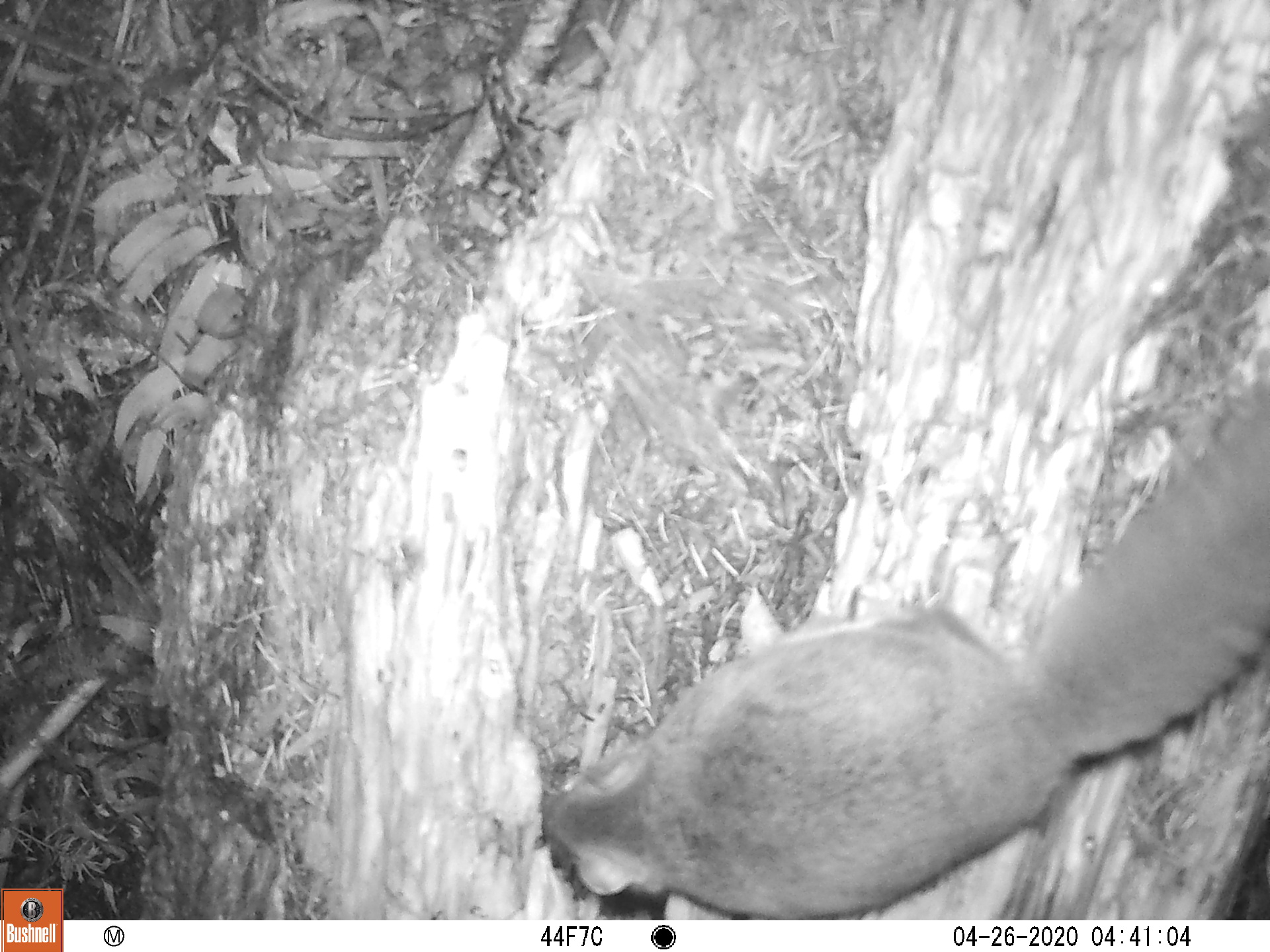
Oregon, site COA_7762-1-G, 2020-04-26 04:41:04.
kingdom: Animalia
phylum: Chordata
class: Mammalia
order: Rodentia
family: Sciuridae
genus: Glaucomys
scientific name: Glaucomys oregonensis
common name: humboldt's flying squirrel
Humboldt's flying squirrel (Glaucomys oregonensis).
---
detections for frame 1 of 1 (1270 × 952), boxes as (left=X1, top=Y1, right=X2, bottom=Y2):
humboldt's flying squirrel: (left=532, top=402, right=1262, bottom=913)